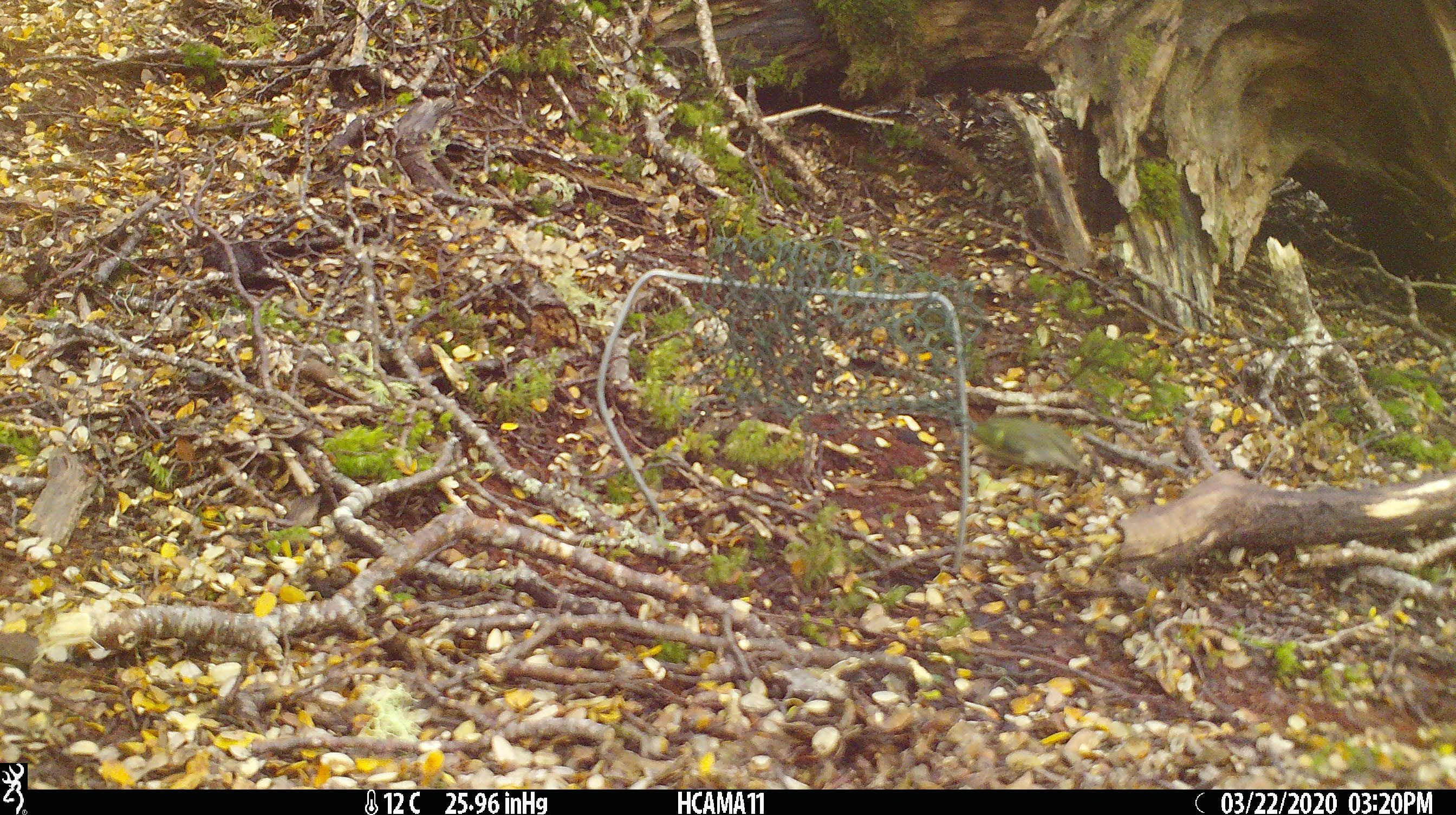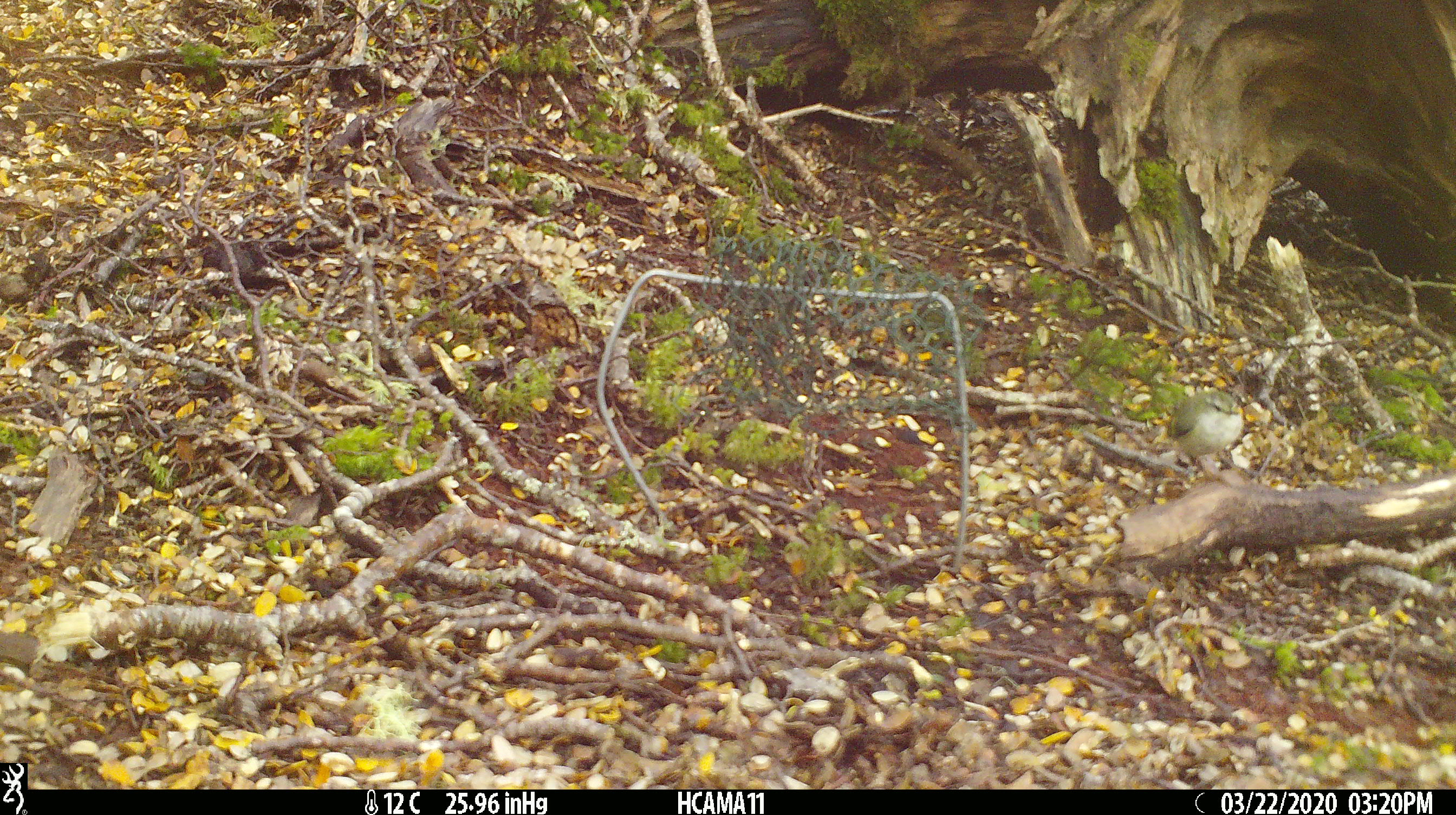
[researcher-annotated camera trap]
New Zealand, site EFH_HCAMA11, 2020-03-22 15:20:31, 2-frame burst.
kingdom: Animalia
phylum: Chordata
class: Aves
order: Passeriformes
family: Acanthisittidae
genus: Acanthisitta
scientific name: Acanthisitta chloris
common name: rifleman